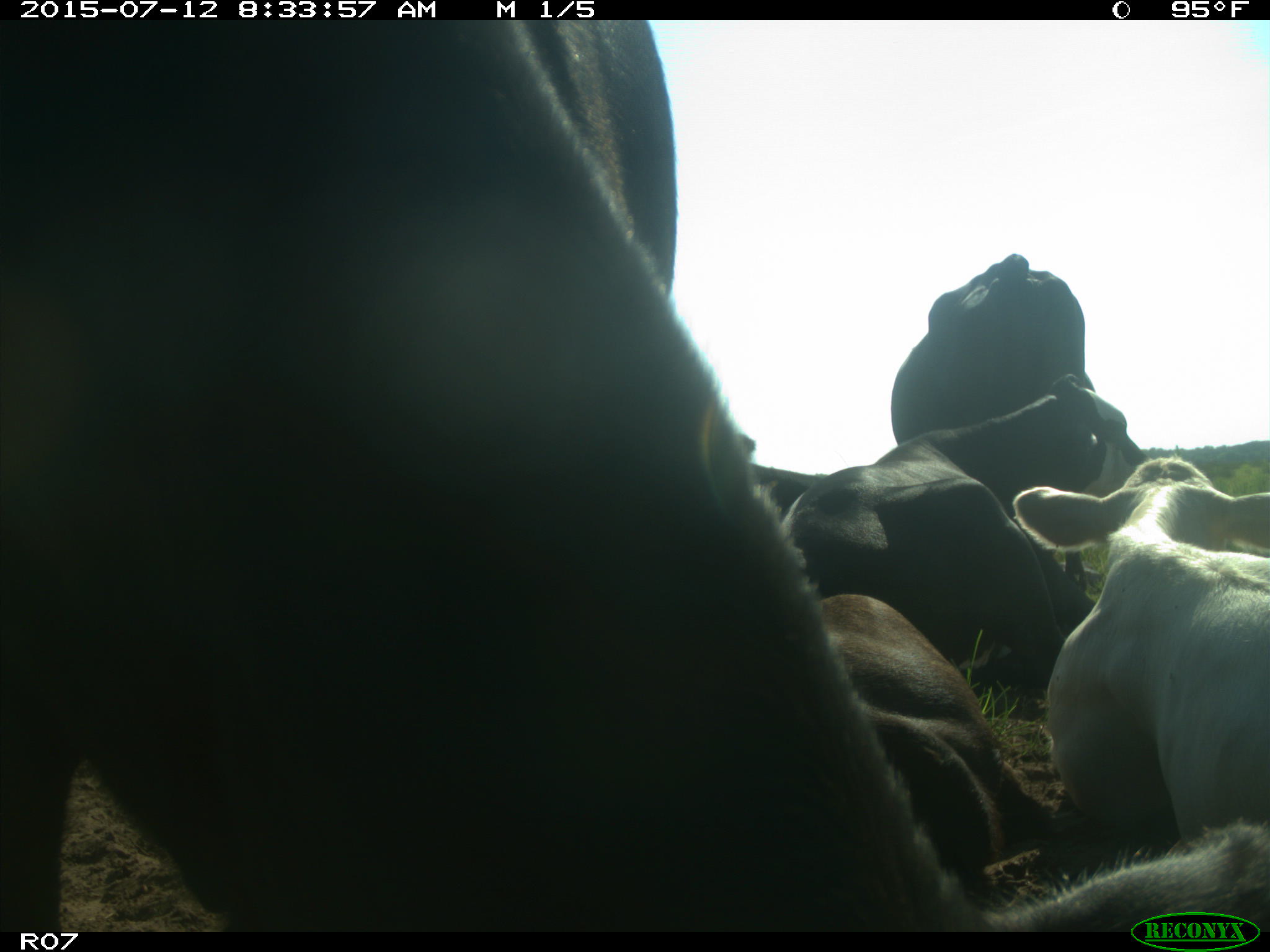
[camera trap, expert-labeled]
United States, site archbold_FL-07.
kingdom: Animalia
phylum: Chordata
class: Mammalia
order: Artiodactyla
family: Bovidae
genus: Bos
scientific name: Bos taurus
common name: domestic cow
Bos taurus (domestic cow).